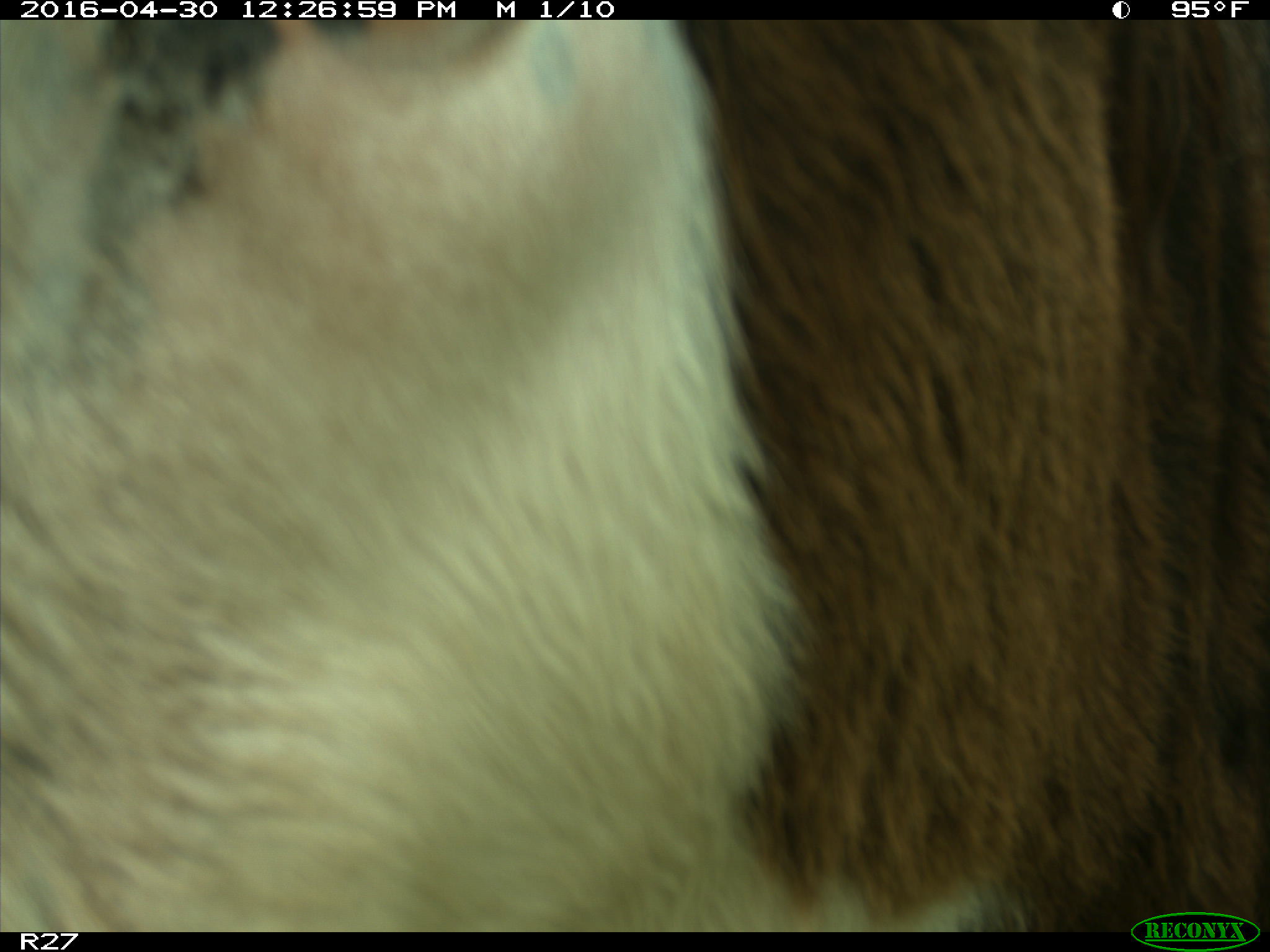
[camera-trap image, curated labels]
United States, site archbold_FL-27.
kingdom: Animalia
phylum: Chordata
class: Mammalia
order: Artiodactyla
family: Bovidae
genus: Bos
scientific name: Bos taurus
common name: domestic cow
Bos taurus (domestic cow).